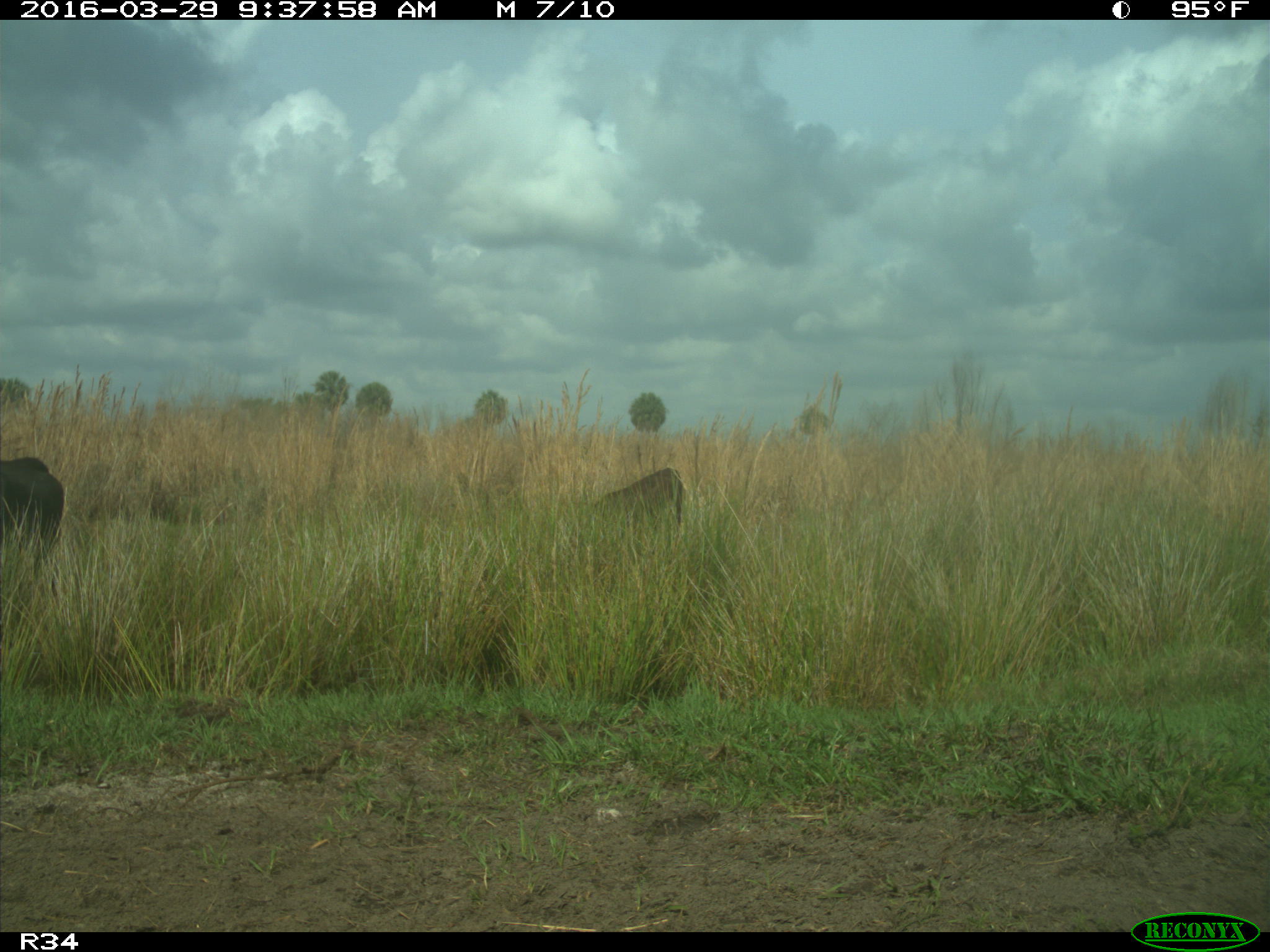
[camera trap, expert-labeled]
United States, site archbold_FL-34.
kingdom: Animalia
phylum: Chordata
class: Mammalia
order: Artiodactyla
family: Bovidae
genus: Bos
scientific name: Bos taurus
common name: domestic cow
Bos taurus (domestic cow).